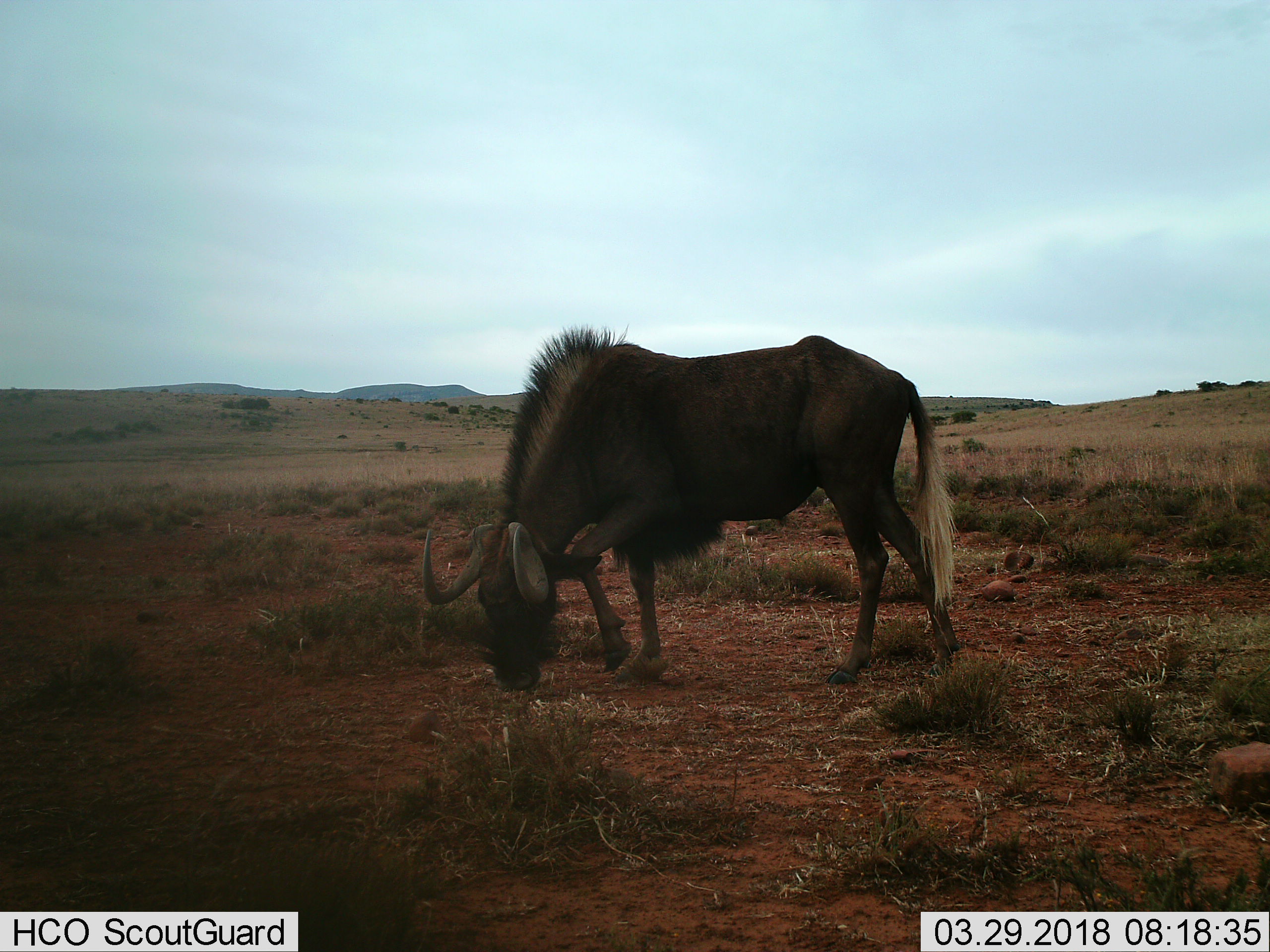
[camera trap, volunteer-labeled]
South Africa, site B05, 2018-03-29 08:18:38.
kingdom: Animalia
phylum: Chordata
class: Mammalia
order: Artiodactyla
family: Bovidae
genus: Connochaetes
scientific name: Connochaetes gnou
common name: black wildebeest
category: wildebeestblack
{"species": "wildebeestblack (black wildebeest) (Connochaetes gnou)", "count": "1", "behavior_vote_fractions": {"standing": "0%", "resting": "0%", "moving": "25%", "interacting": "0%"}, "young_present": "0%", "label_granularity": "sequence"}